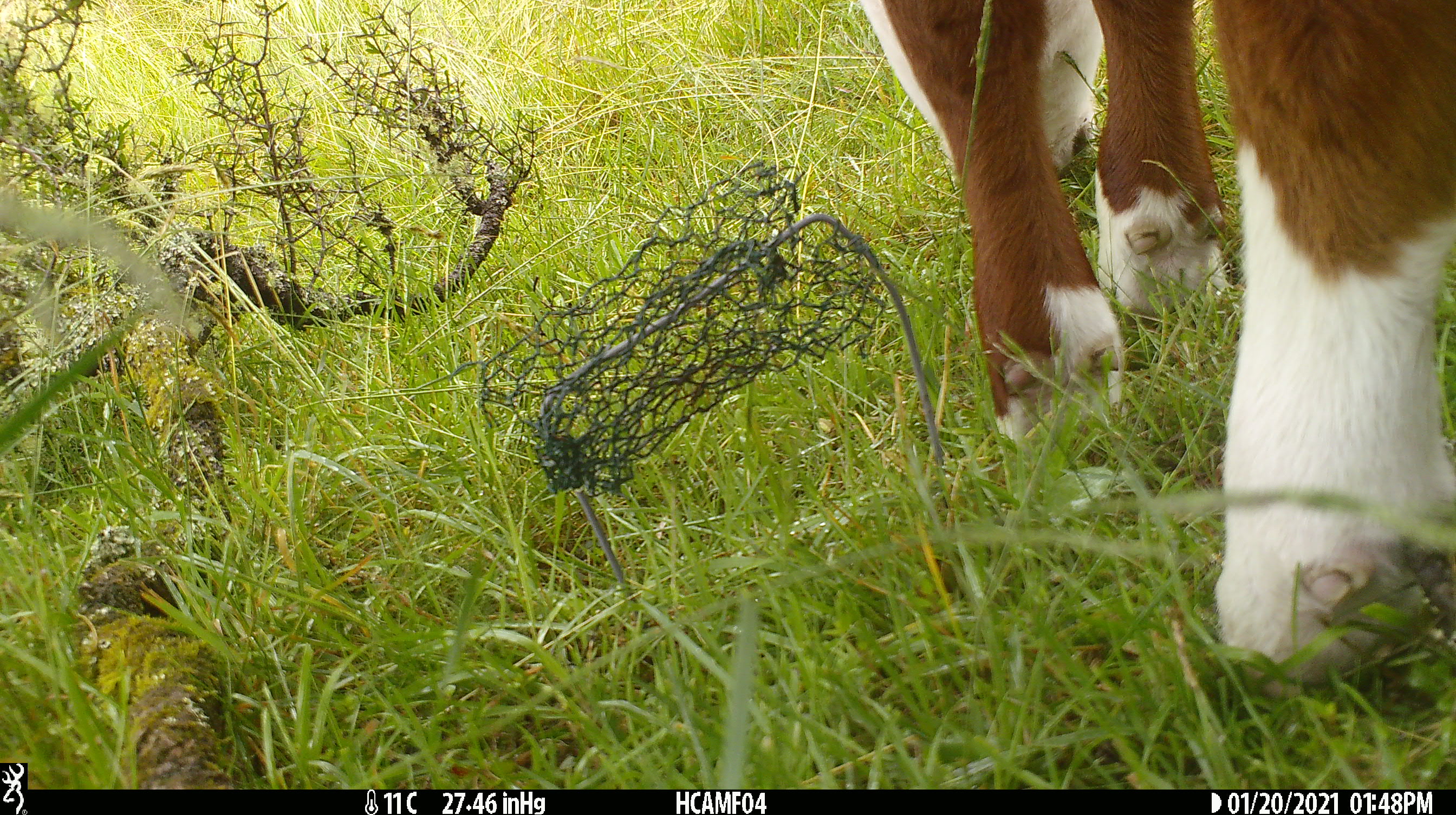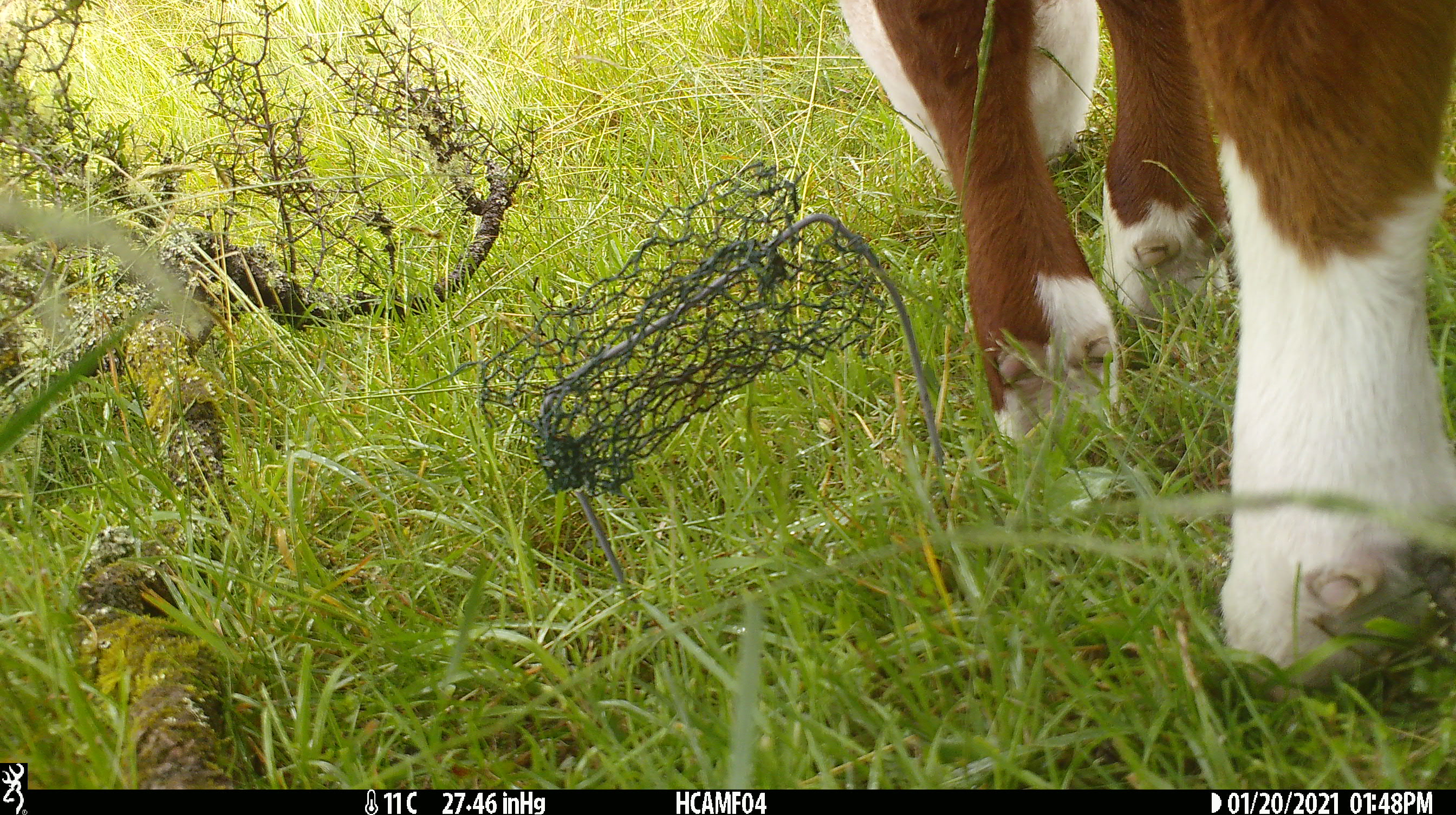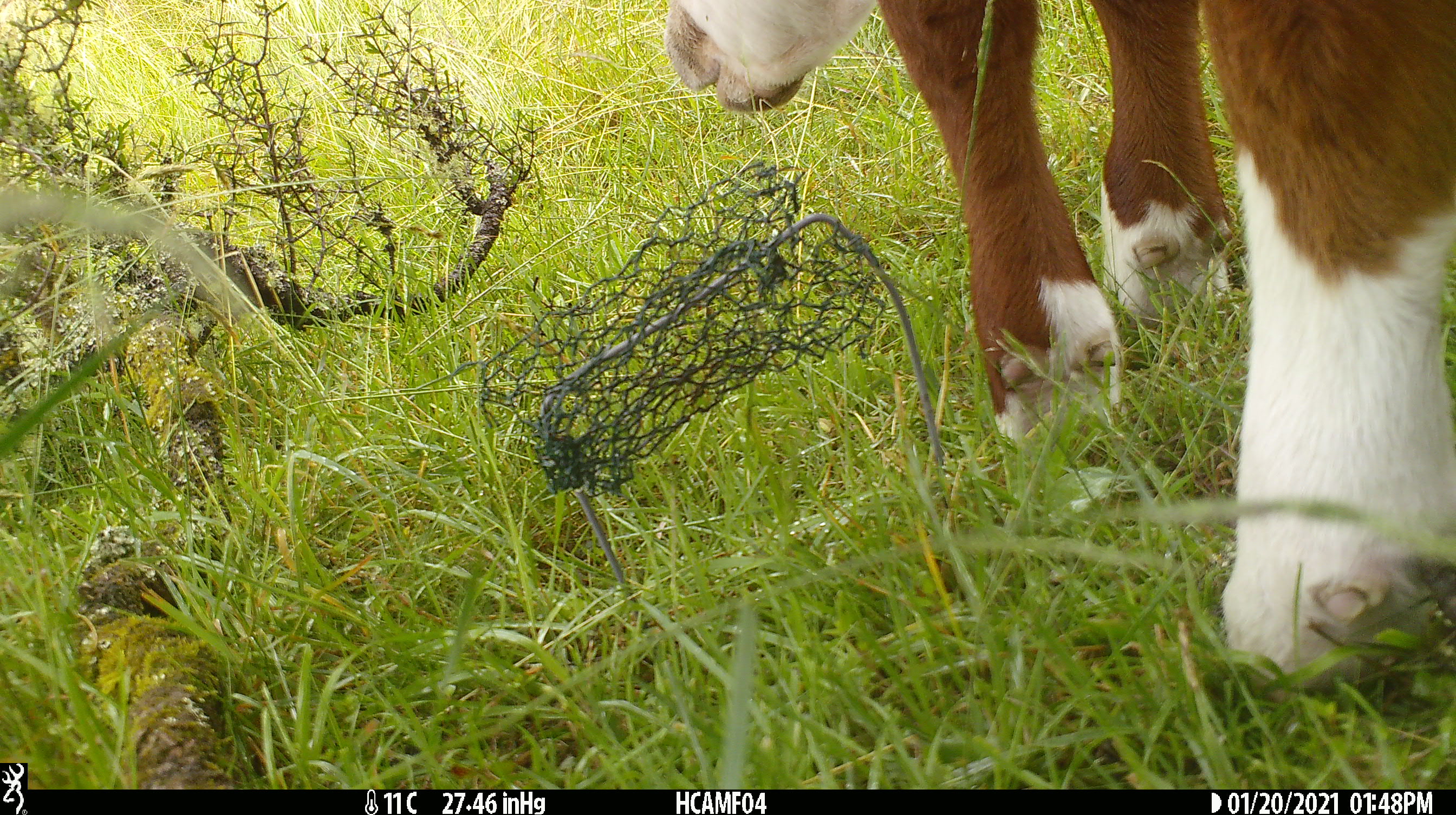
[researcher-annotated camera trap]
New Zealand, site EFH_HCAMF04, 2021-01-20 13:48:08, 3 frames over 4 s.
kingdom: Animalia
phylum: Chordata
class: Mammalia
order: Artiodactyla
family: Bovidae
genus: Bos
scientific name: Bos taurus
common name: domestic cow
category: cow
Cow (domestic cow) (Bos taurus).